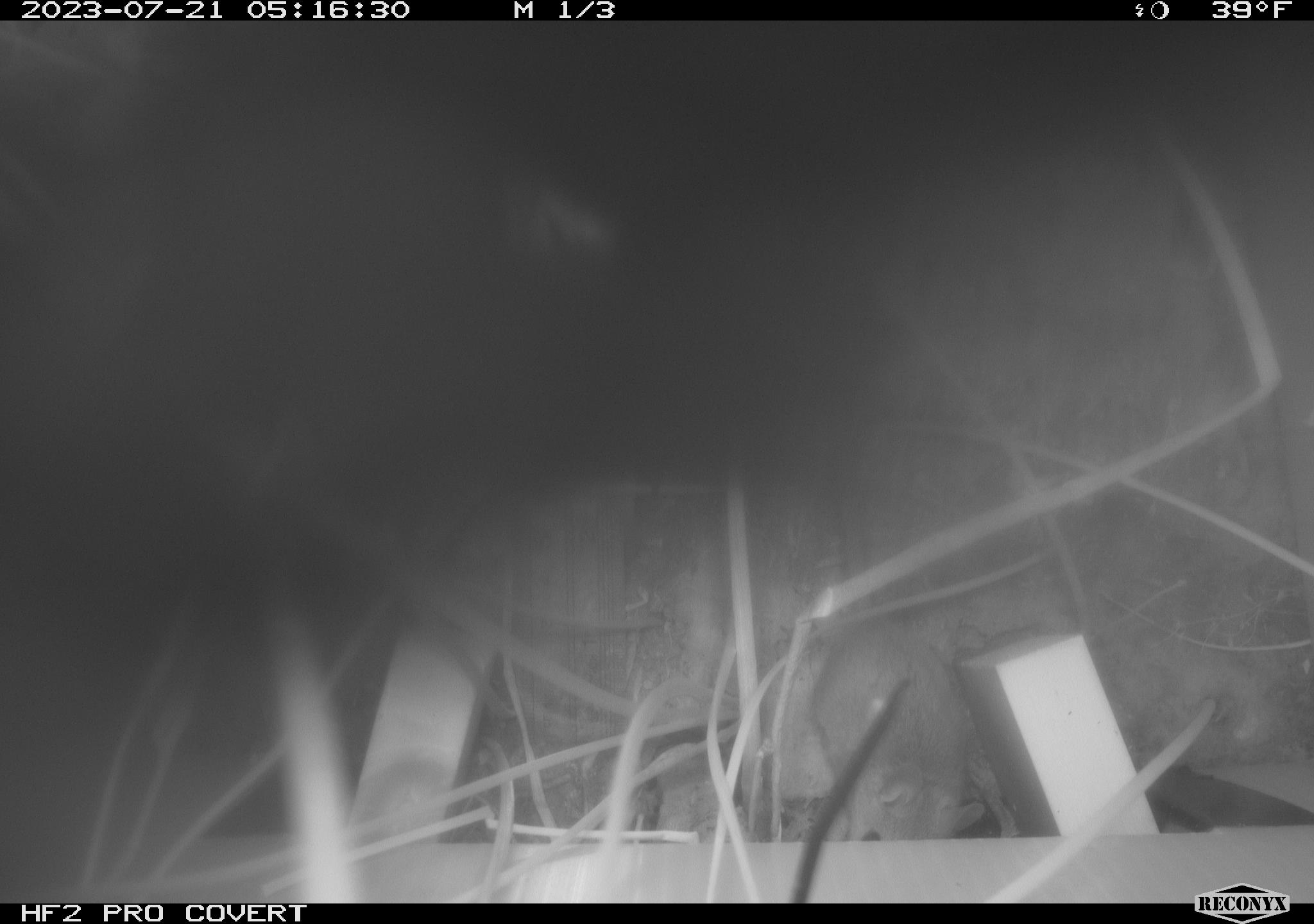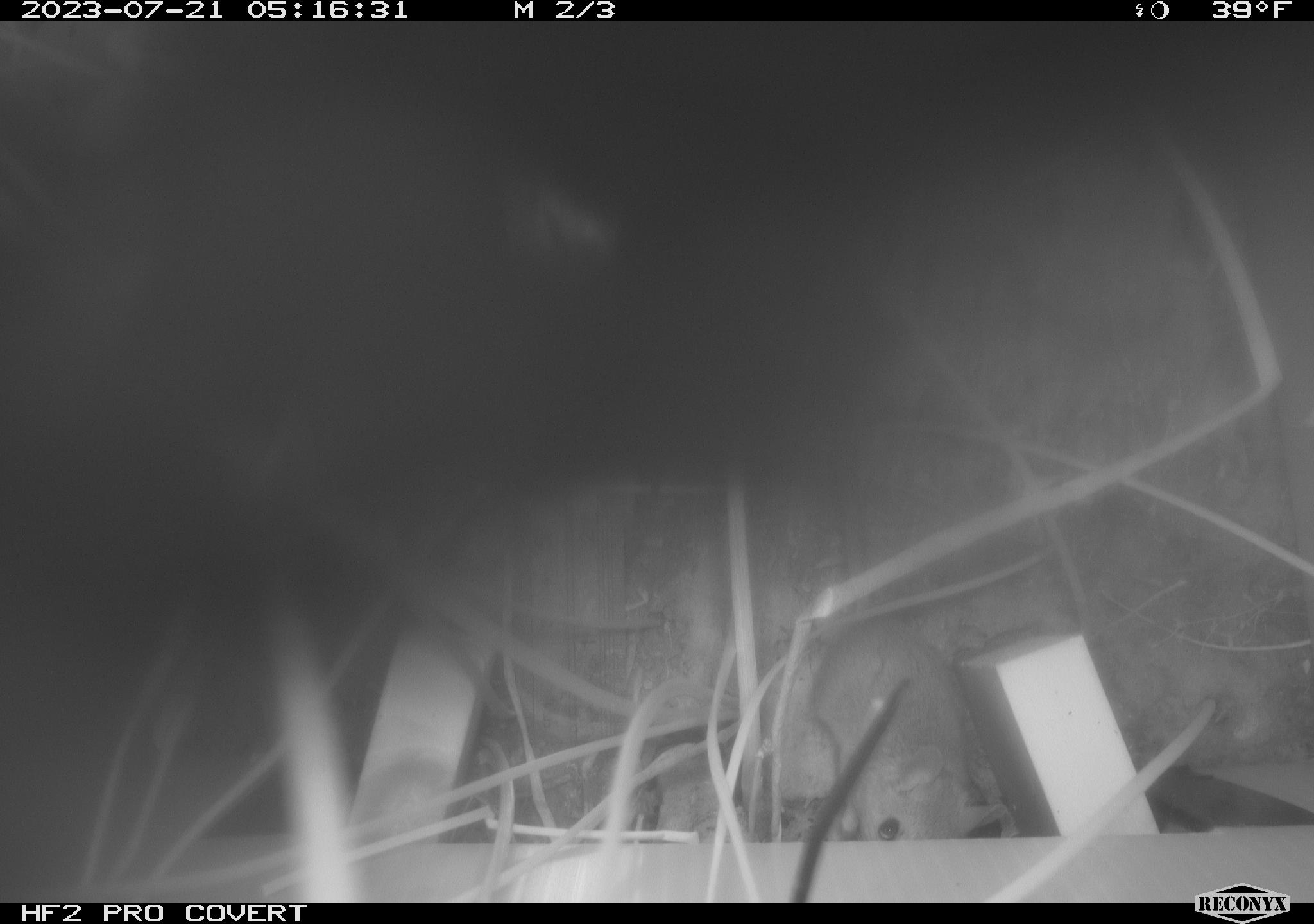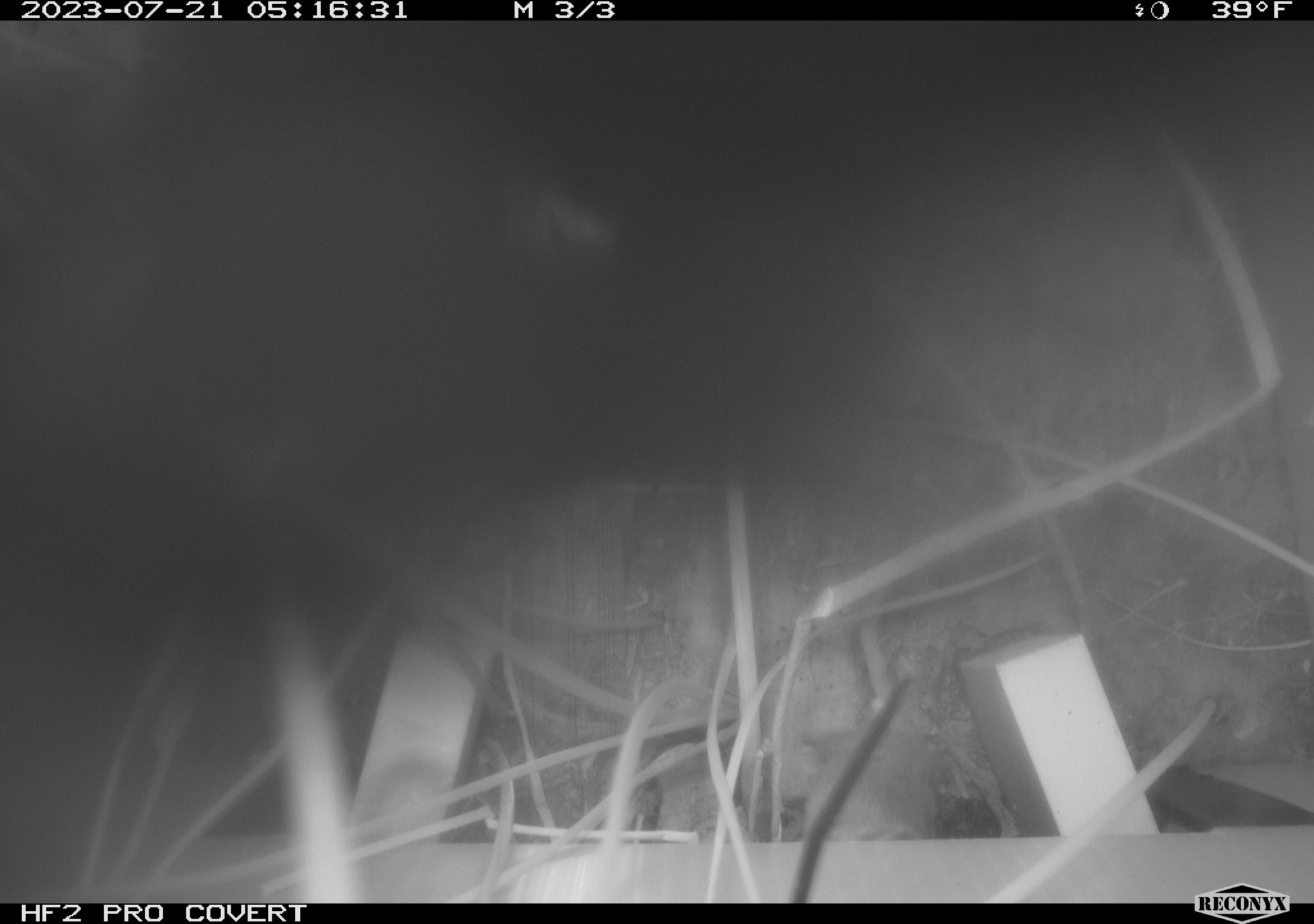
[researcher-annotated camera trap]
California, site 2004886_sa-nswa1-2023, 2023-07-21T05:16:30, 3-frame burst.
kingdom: Animalia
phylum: Chordata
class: Mammalia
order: Rodentia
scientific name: Rodentia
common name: rodent